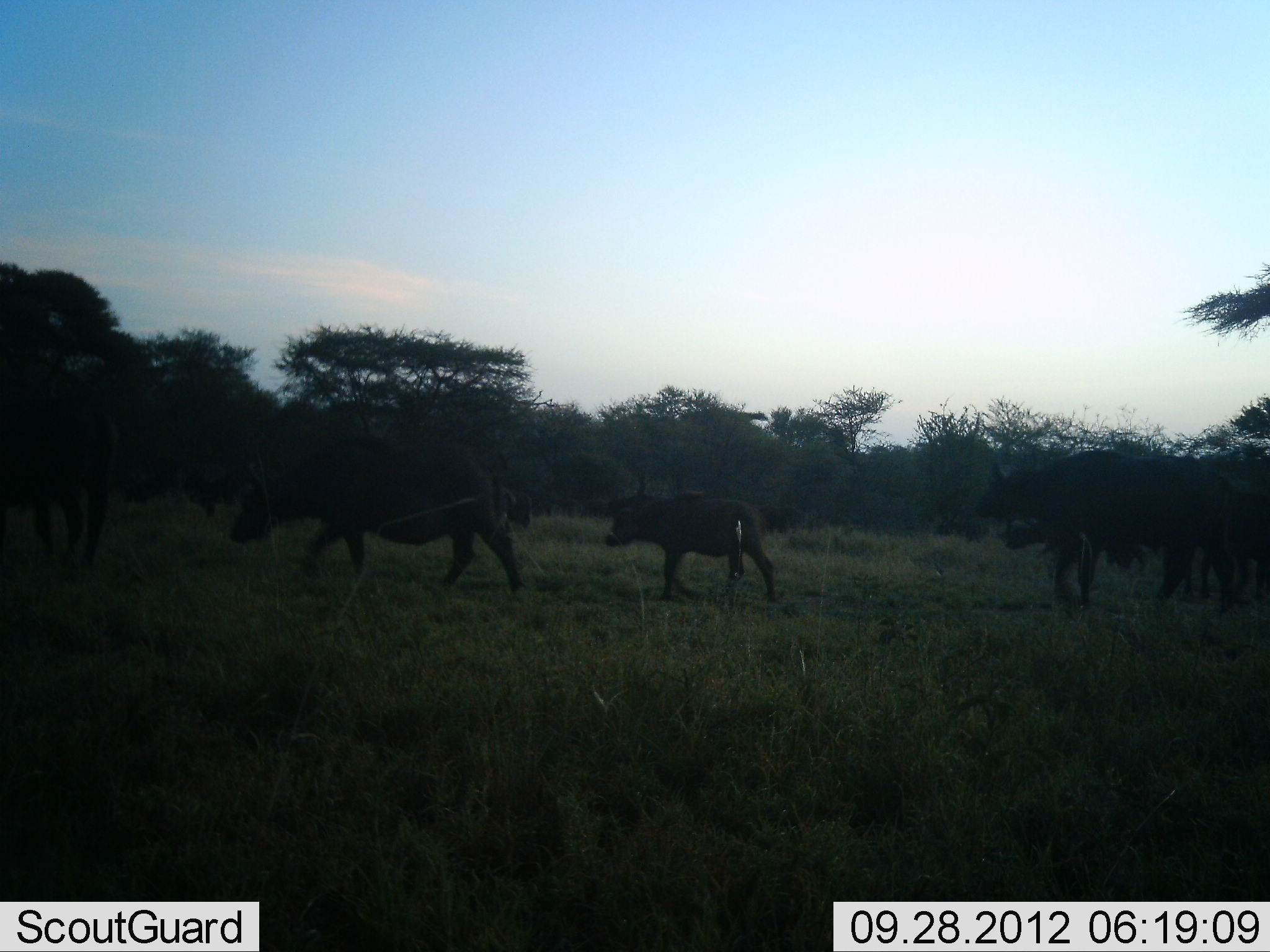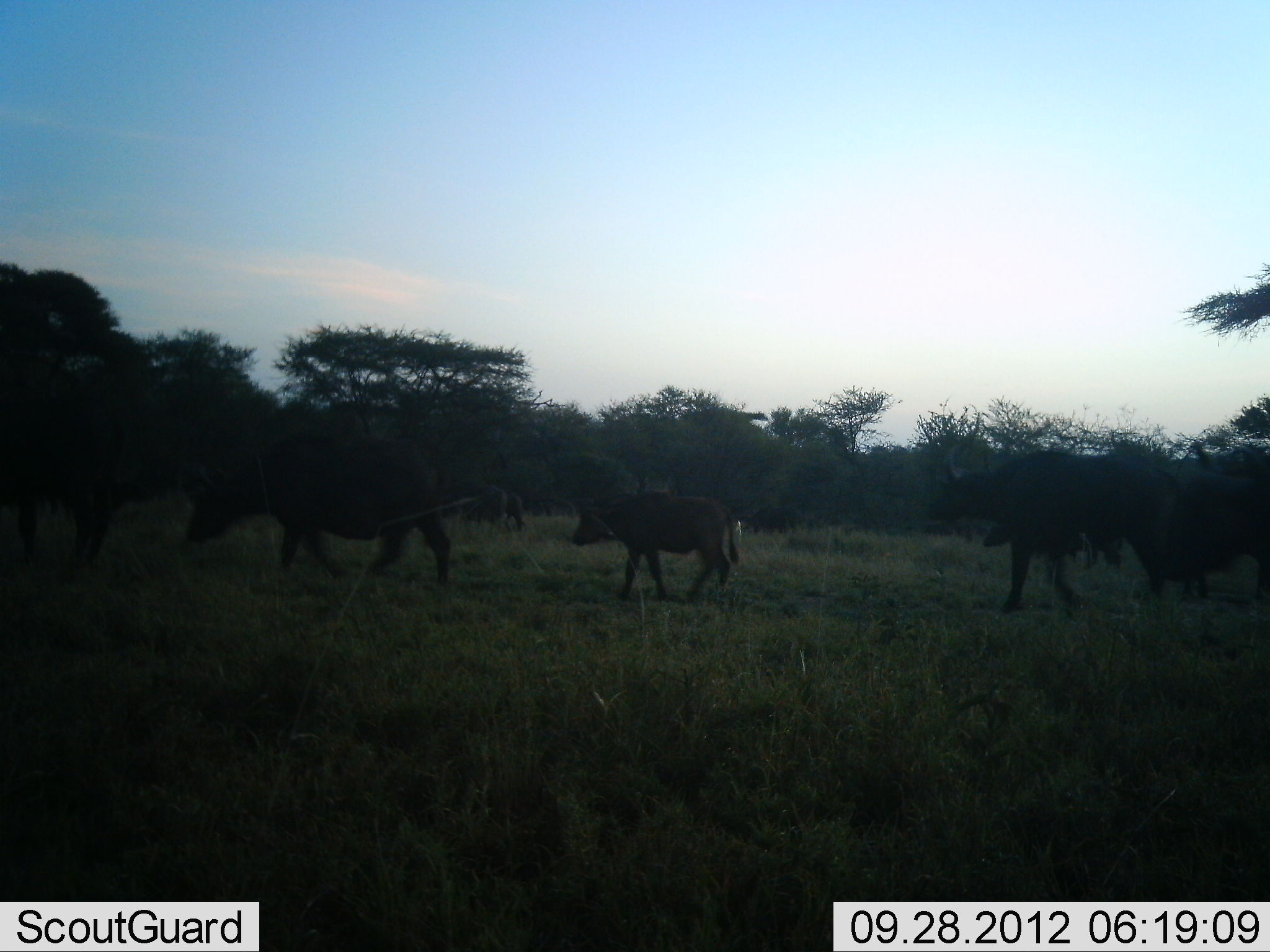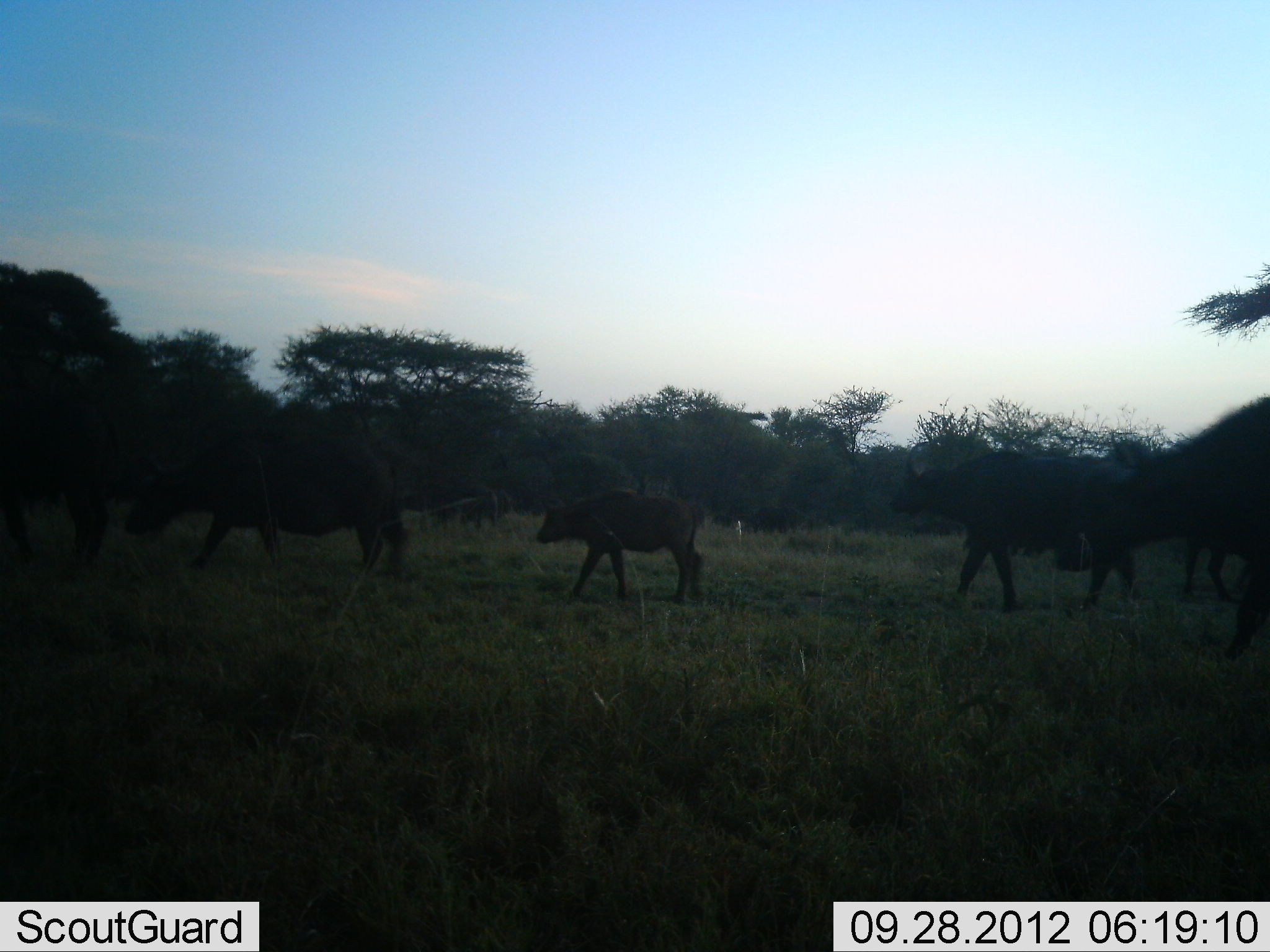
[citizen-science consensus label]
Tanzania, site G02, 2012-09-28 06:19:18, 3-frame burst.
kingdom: Animalia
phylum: Chordata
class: Mammalia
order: Artiodactyla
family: Bovidae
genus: Syncerus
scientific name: Syncerus caffer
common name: cape buffalo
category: buffalo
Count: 7.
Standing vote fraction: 0%.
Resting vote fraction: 0%.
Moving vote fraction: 100%.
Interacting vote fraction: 0%.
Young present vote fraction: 90%.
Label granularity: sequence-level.